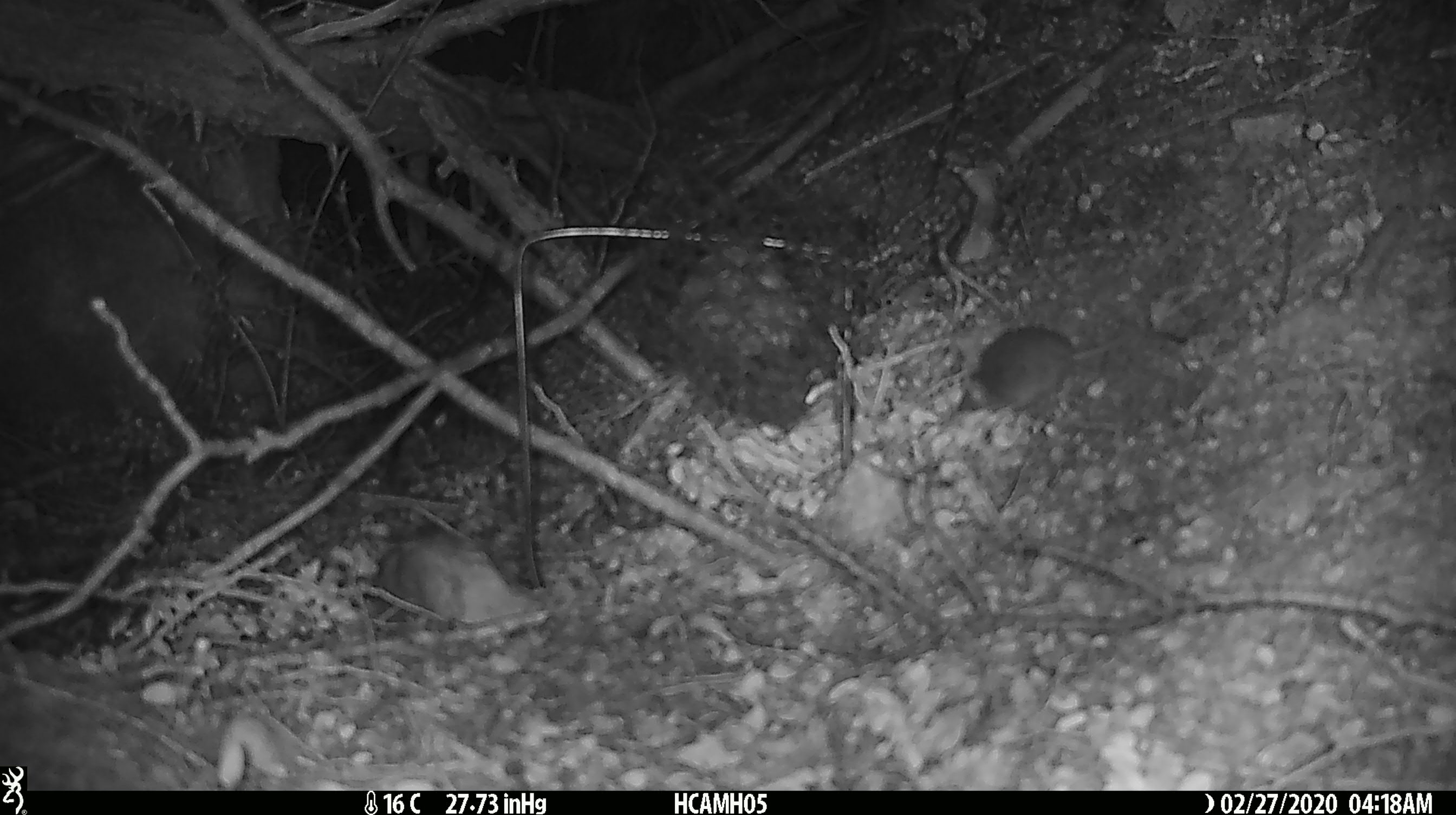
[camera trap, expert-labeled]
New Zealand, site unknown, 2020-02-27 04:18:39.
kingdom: Animalia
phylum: Chordata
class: Mammalia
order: Rodentia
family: Muridae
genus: Mus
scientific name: Mus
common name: mouse